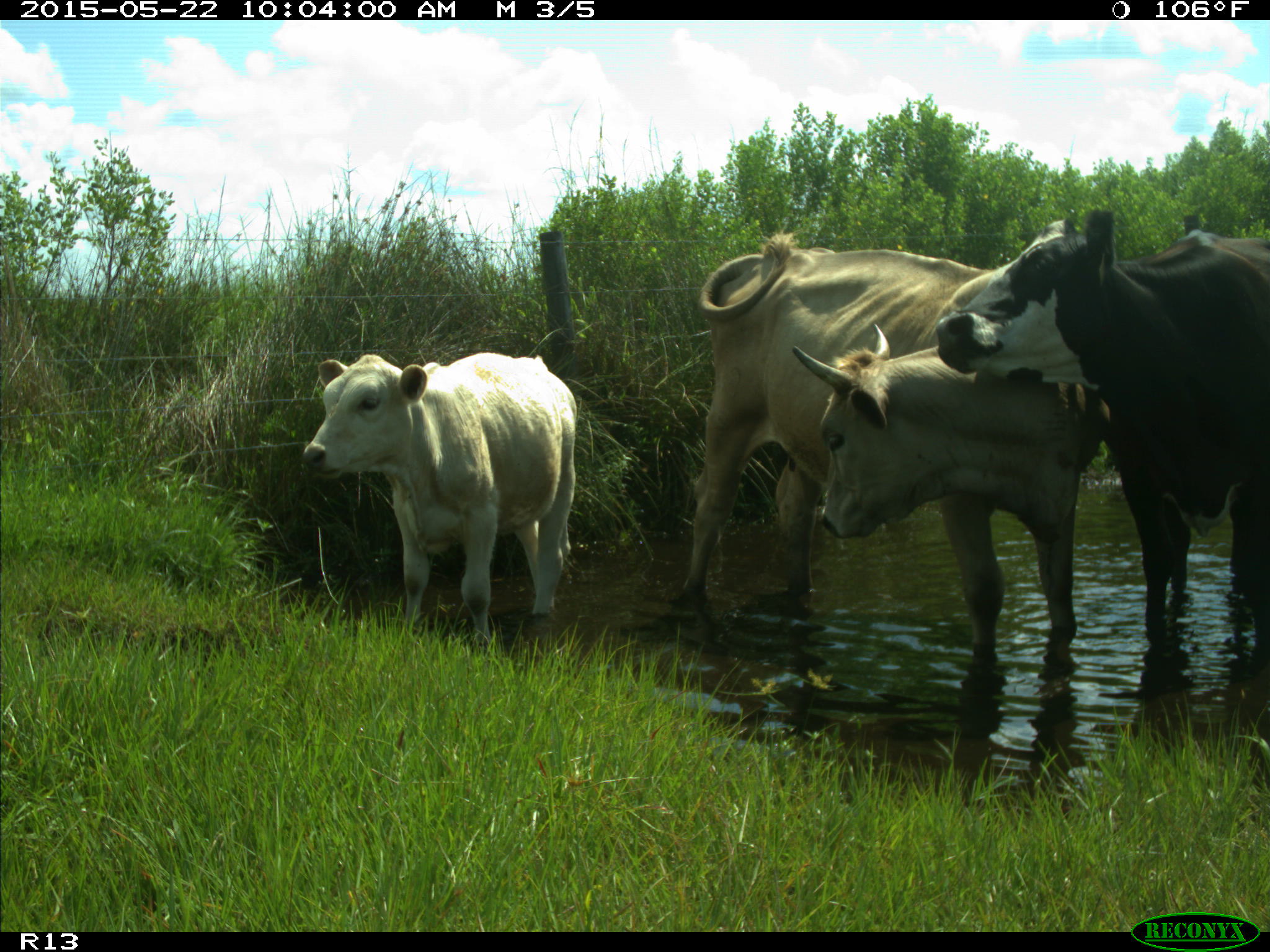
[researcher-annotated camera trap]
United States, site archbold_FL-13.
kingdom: Animalia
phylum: Chordata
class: Mammalia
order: Artiodactyla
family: Bovidae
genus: Bos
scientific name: Bos taurus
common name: domestic cow